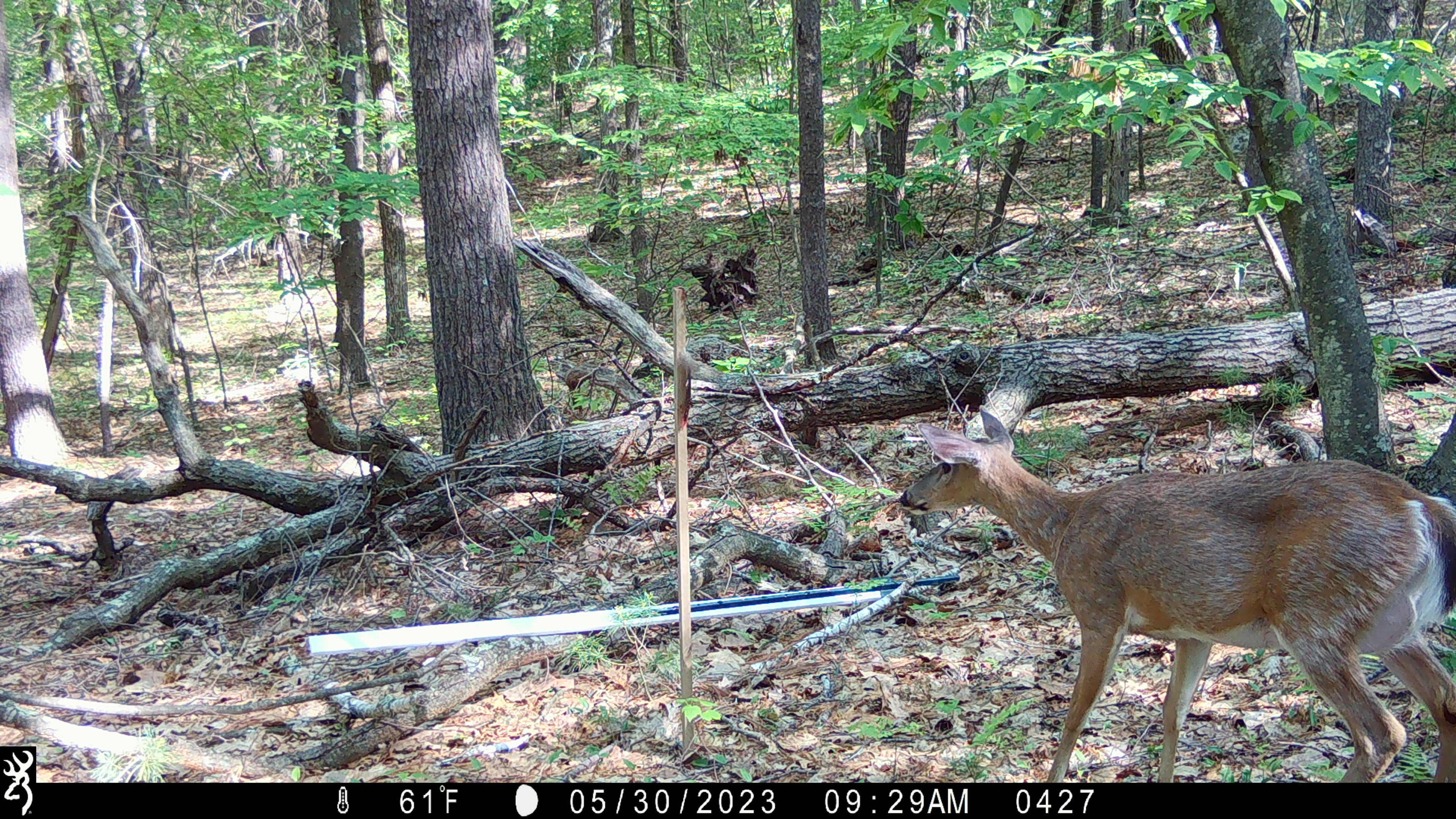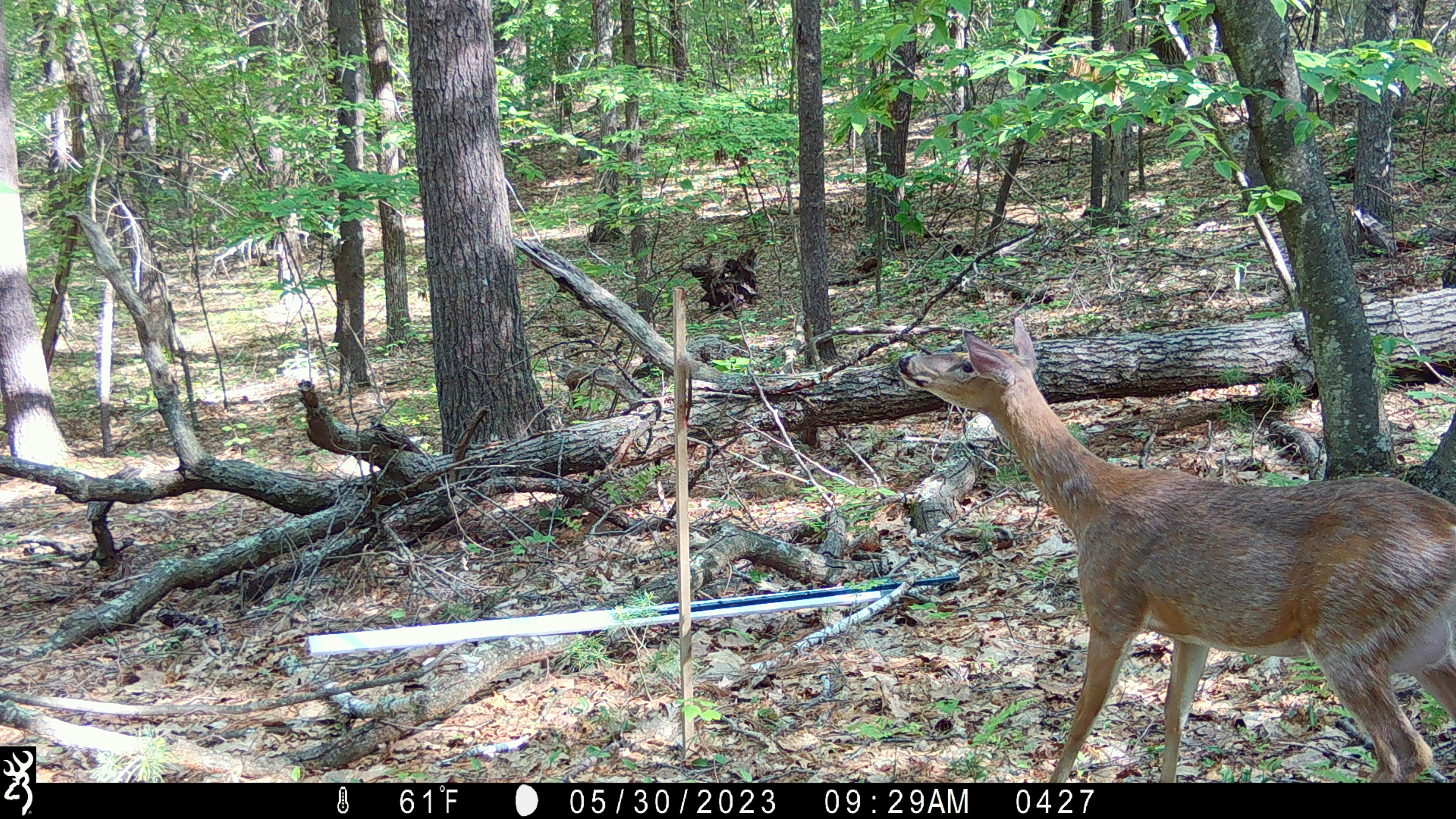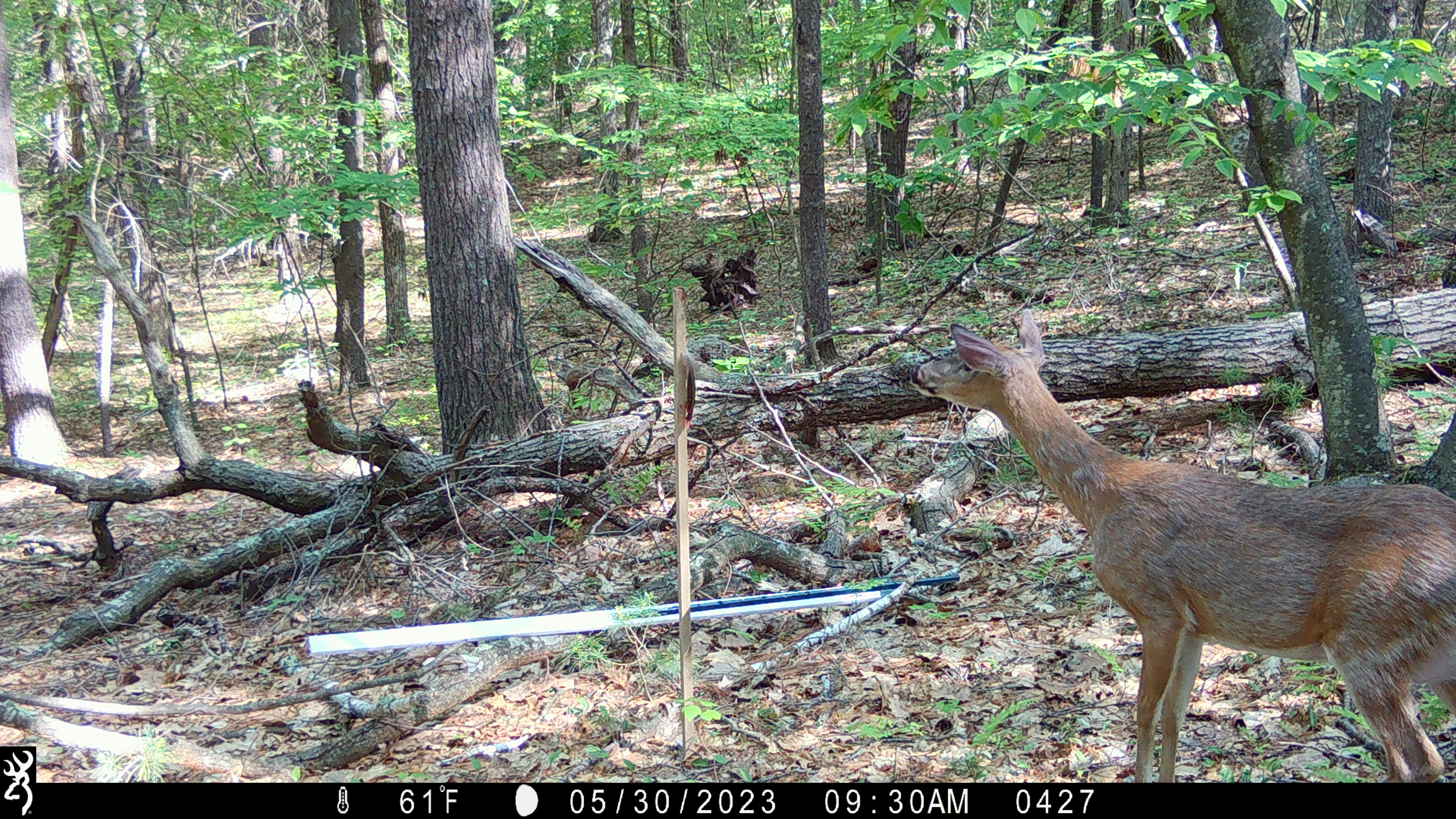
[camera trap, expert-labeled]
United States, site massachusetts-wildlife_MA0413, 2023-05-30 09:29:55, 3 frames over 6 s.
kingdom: Animalia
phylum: Chordata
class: Mammalia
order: Artiodactyla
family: Cervidae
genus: Odocoileus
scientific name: Odocoileus virginianus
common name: white-tailed deer